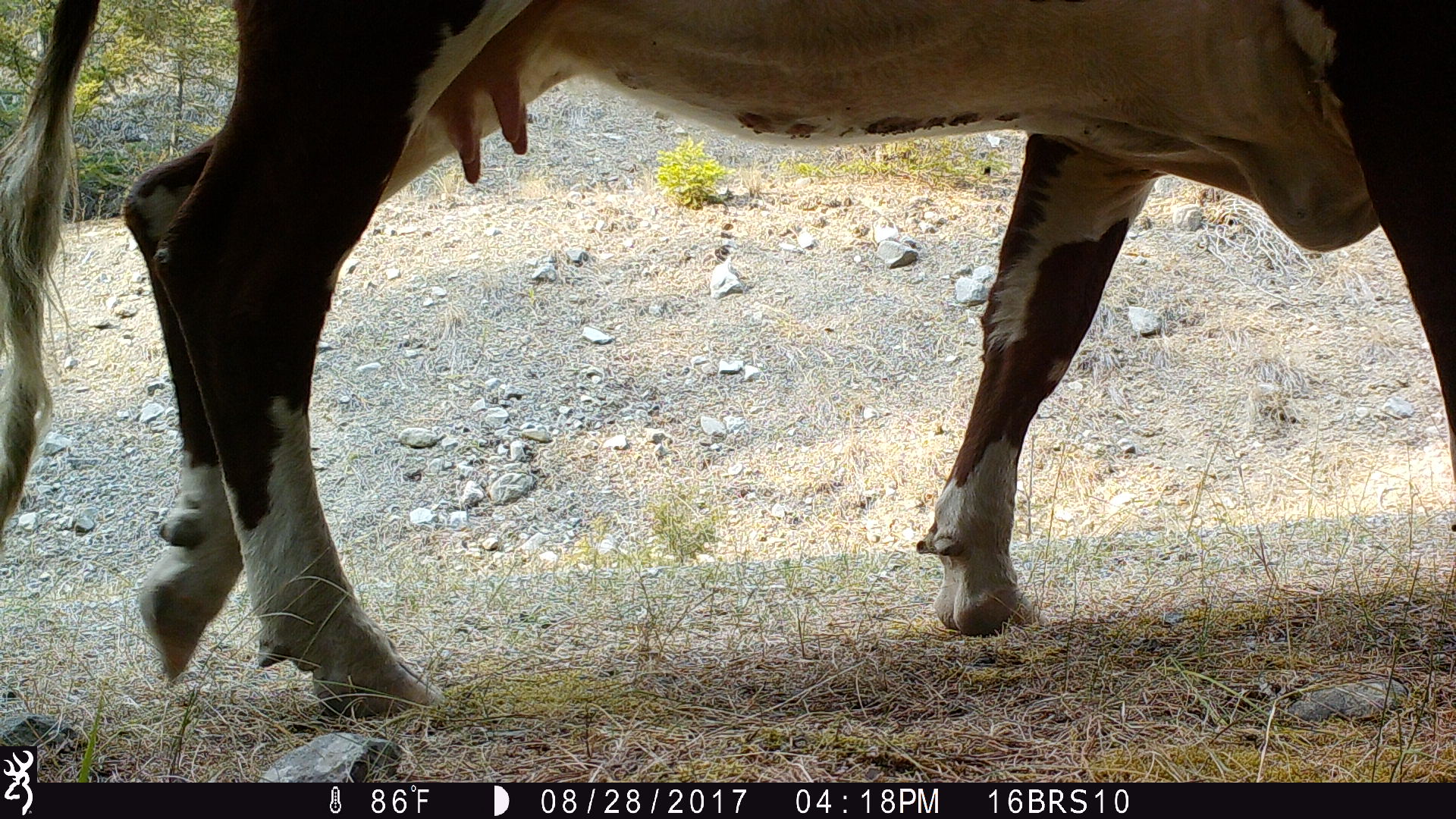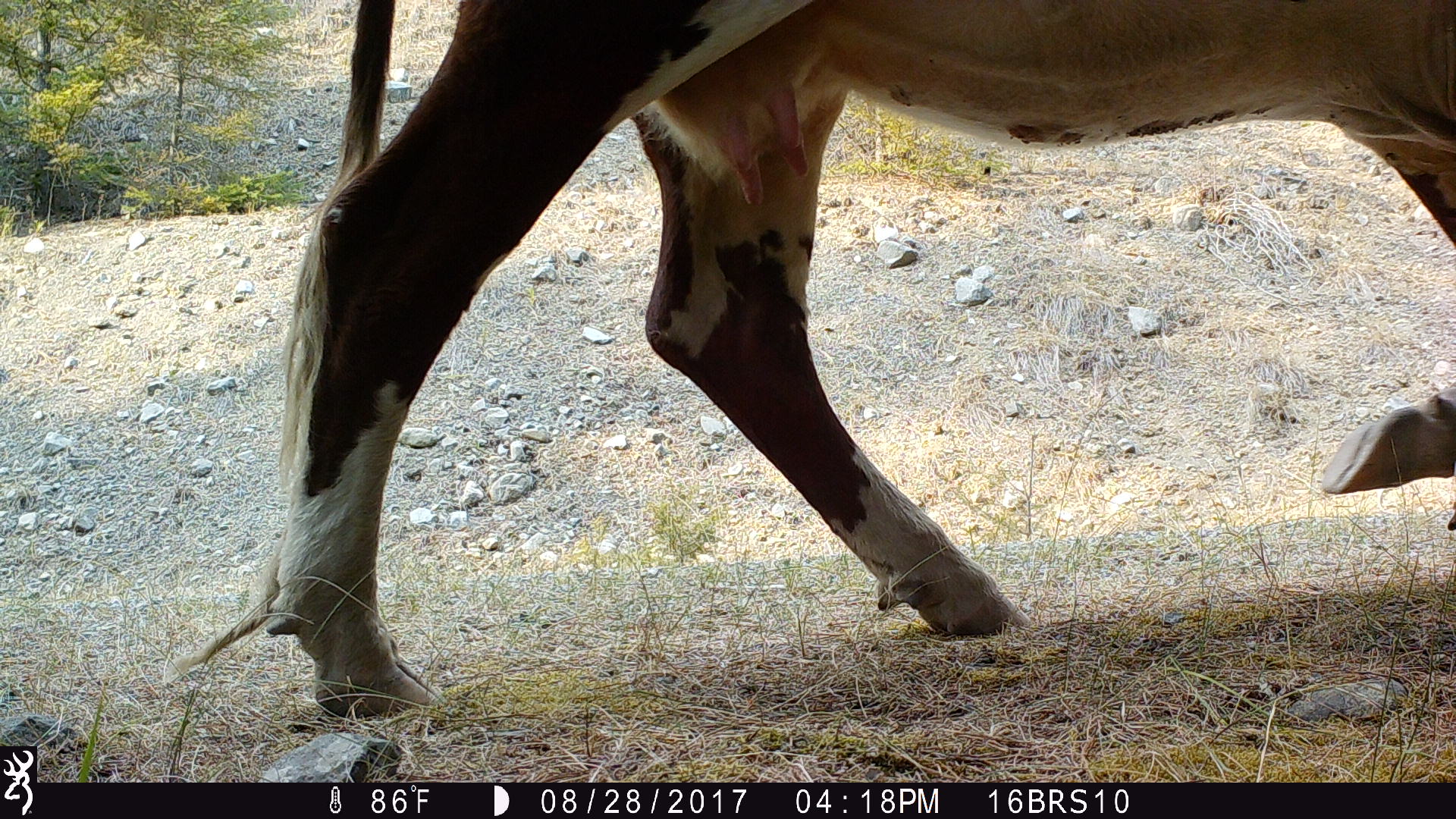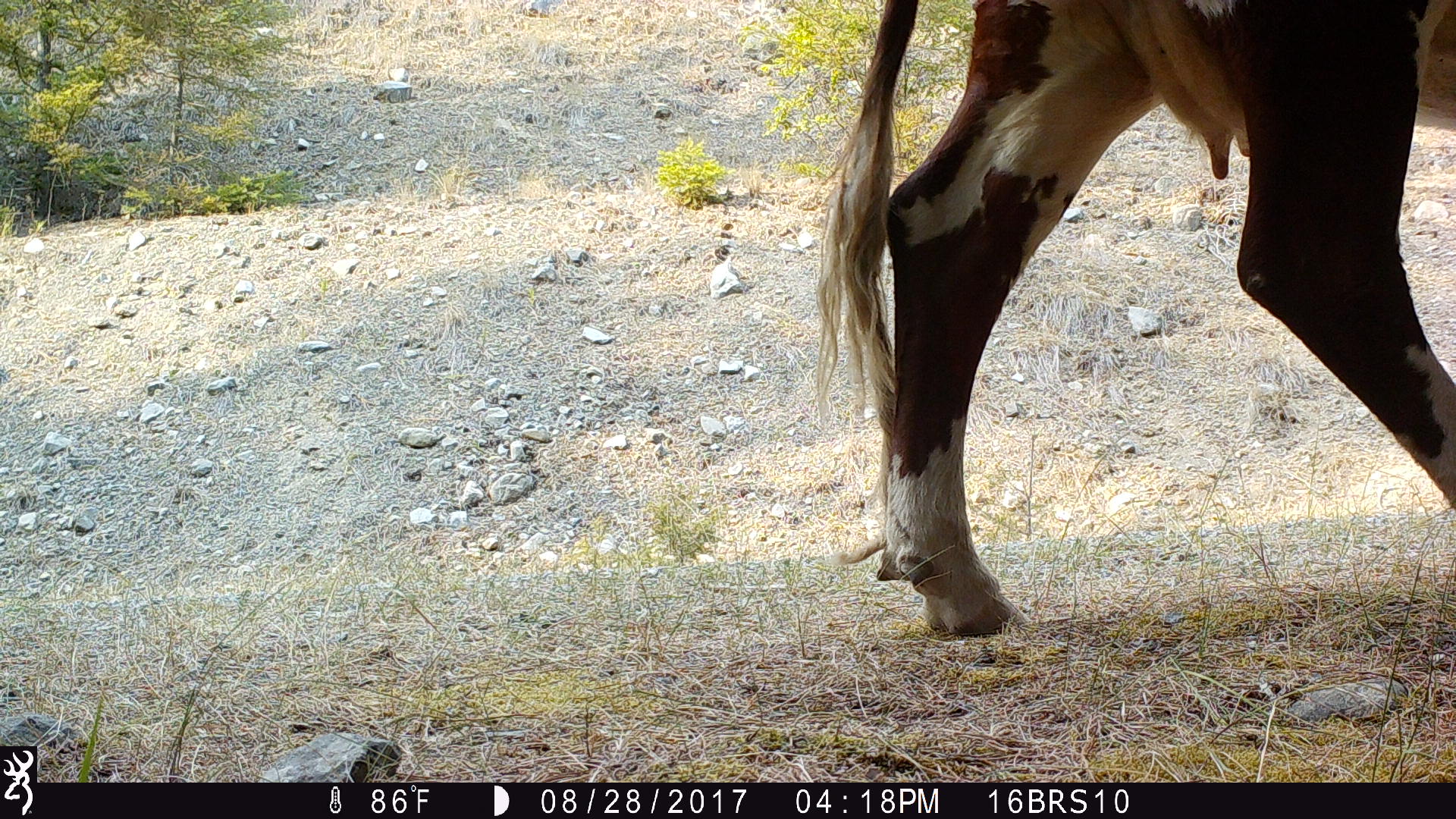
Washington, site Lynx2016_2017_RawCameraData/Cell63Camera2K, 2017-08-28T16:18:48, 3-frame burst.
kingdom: Animalia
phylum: Chordata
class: Mammalia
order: Artiodactyla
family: Bovidae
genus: Bos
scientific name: Bos taurus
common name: domestic cattle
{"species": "domestic cattle (Bos taurus)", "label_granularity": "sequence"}